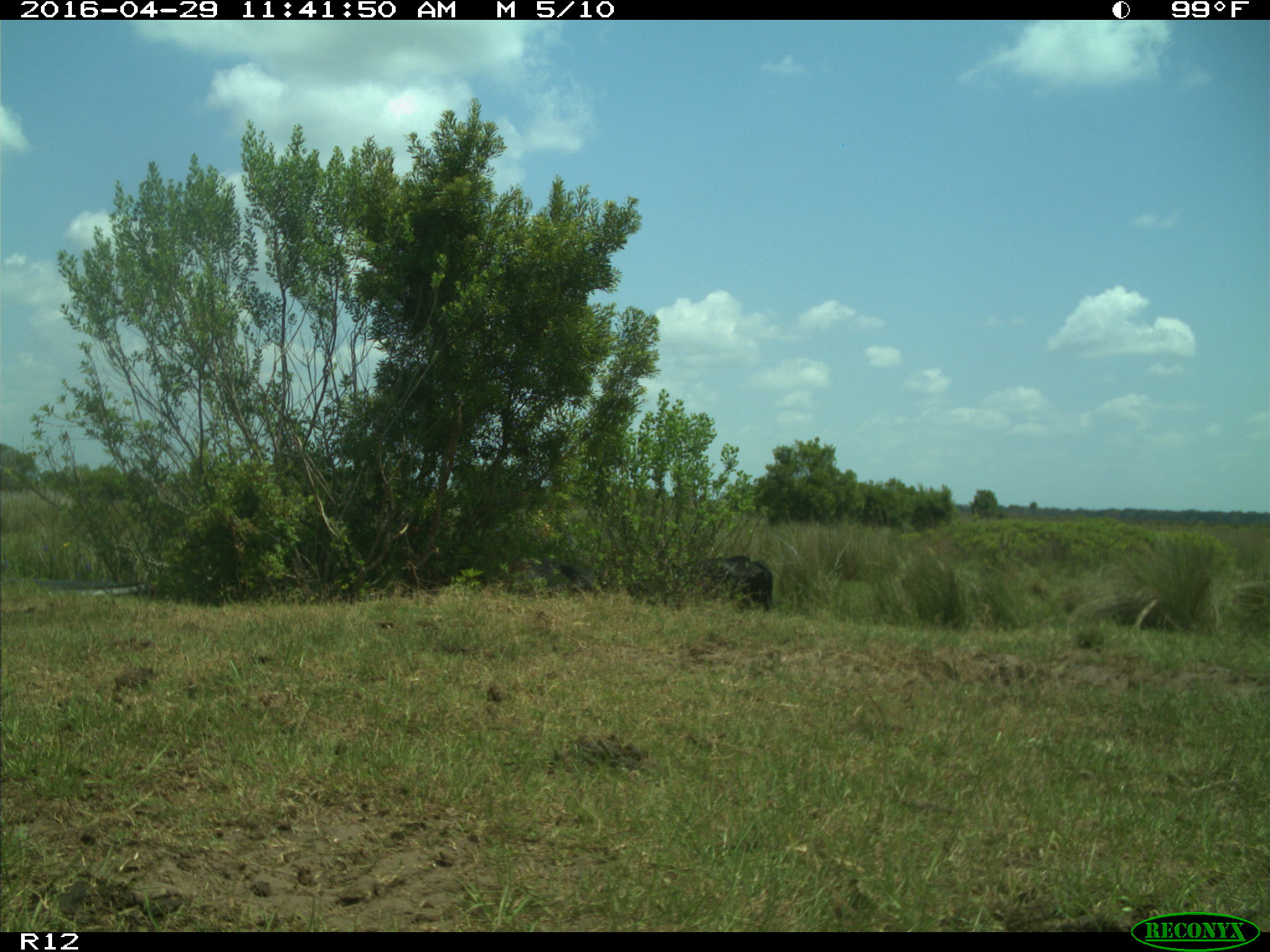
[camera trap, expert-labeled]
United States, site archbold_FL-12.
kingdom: Animalia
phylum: Chordata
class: Mammalia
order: Artiodactyla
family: Bovidae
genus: Bos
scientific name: Bos taurus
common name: domestic cow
Bos taurus (domestic cow).